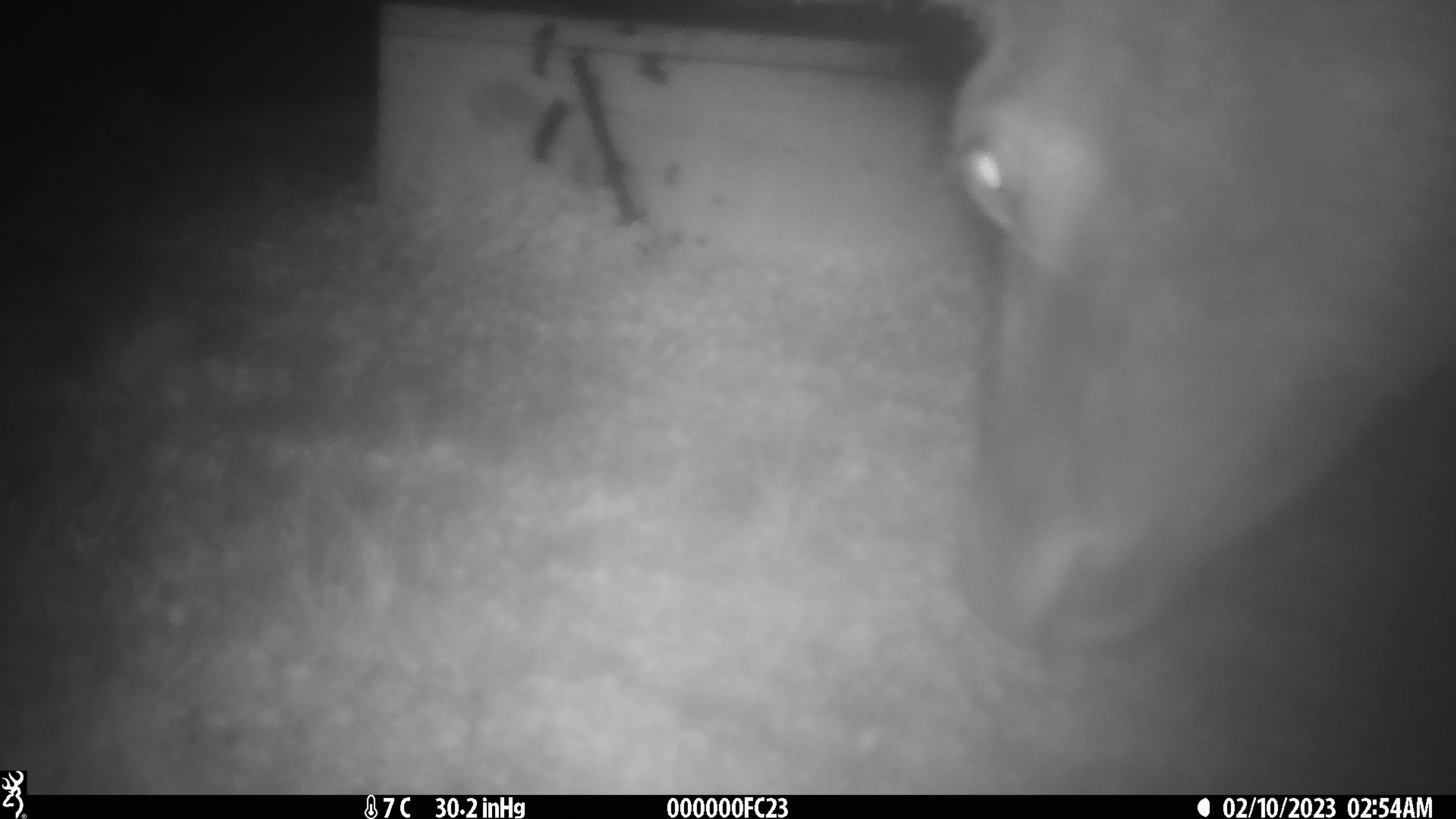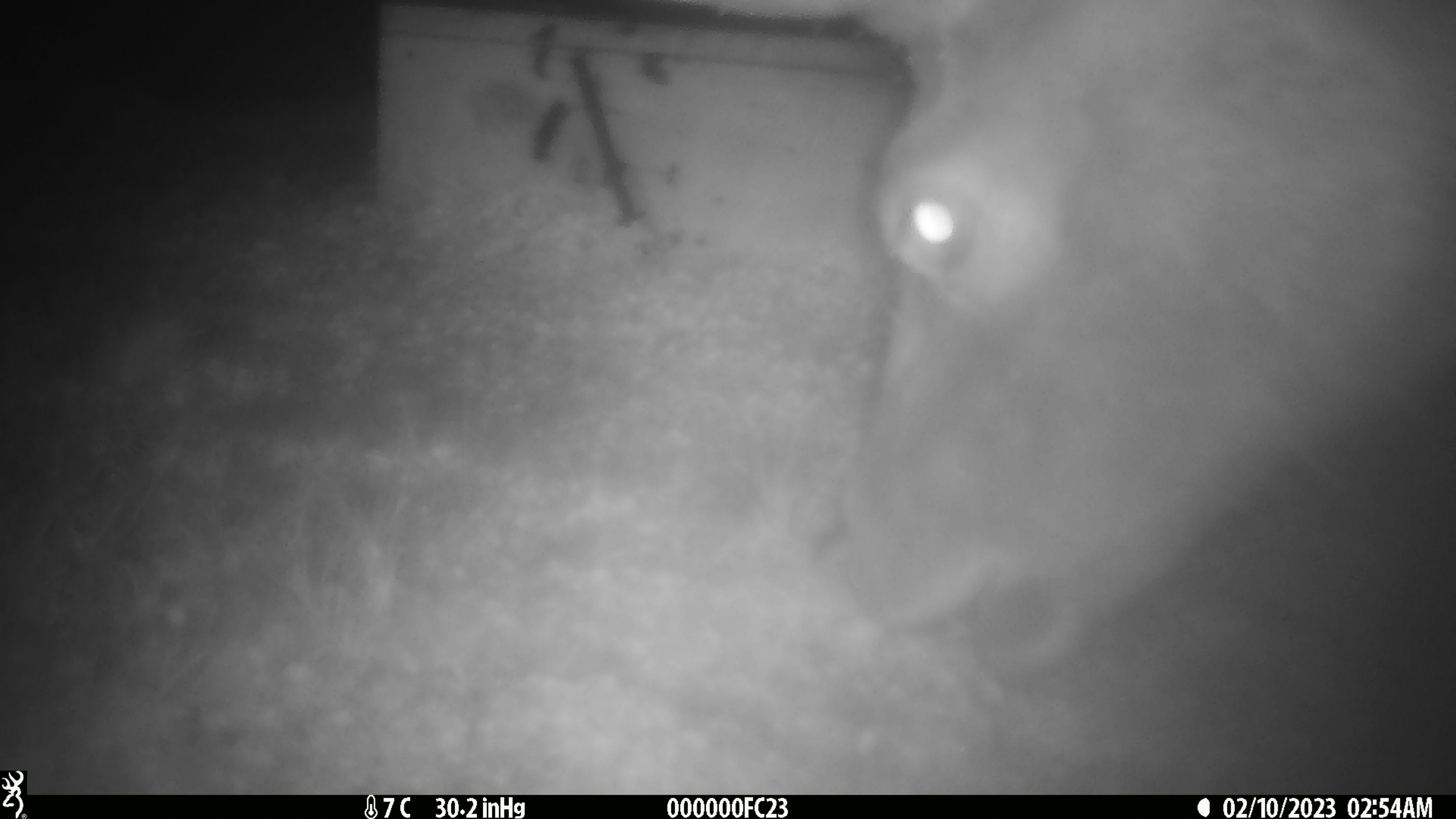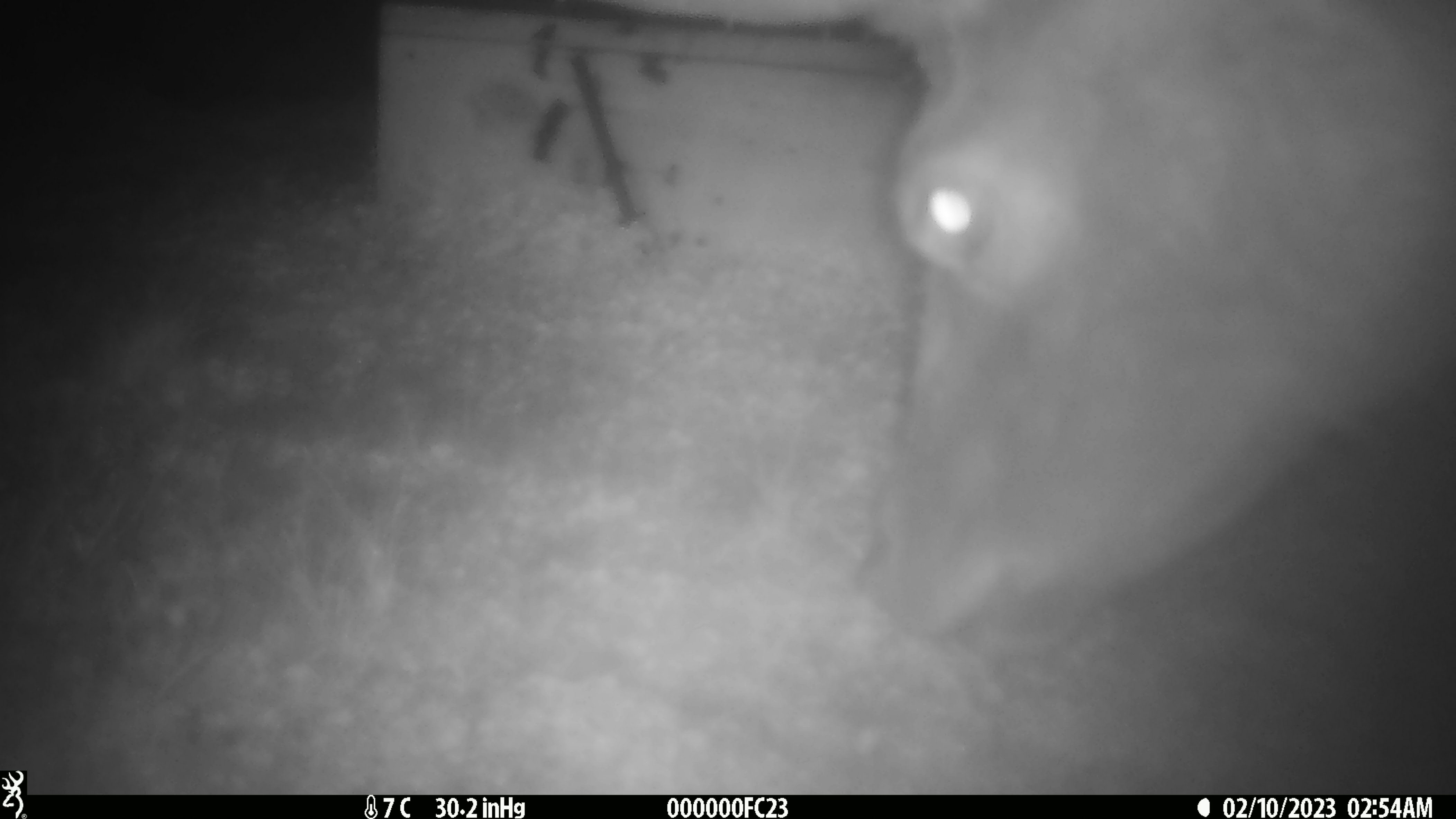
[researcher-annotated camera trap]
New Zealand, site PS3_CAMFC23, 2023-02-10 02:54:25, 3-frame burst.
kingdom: Animalia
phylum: Chordata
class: Mammalia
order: Artiodactyla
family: Cervidae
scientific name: Cervidae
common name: deer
Deer (Cervidae).